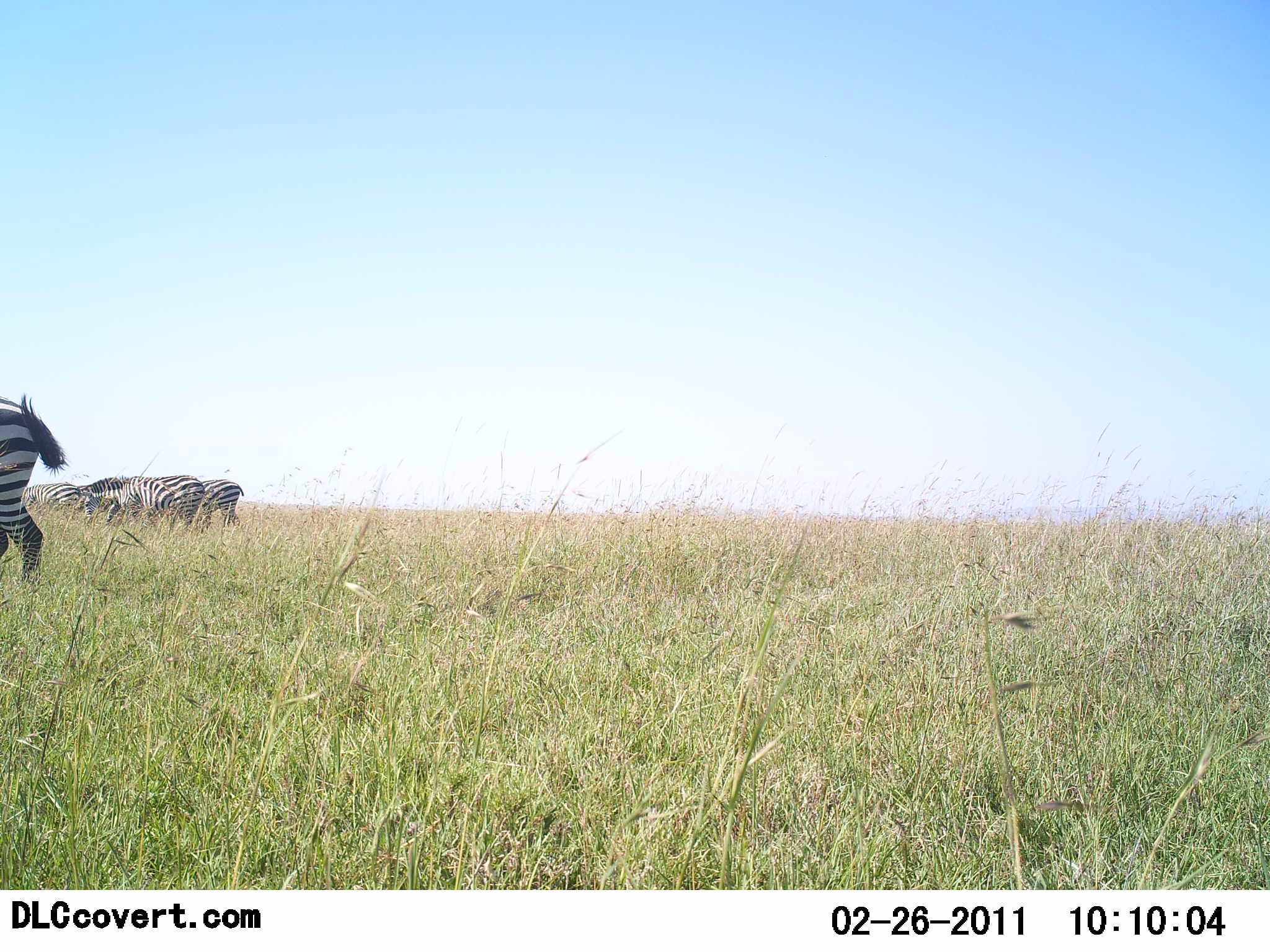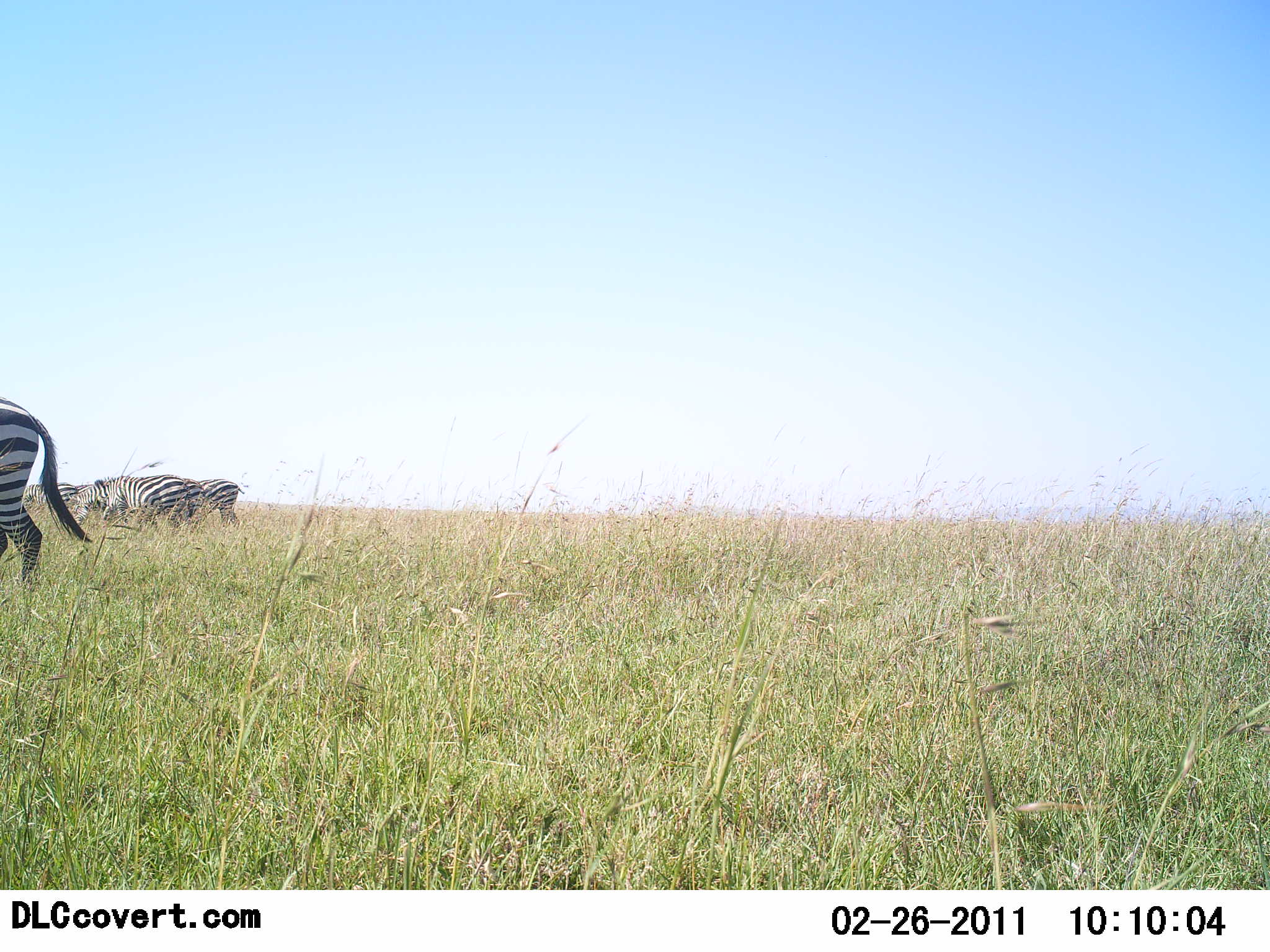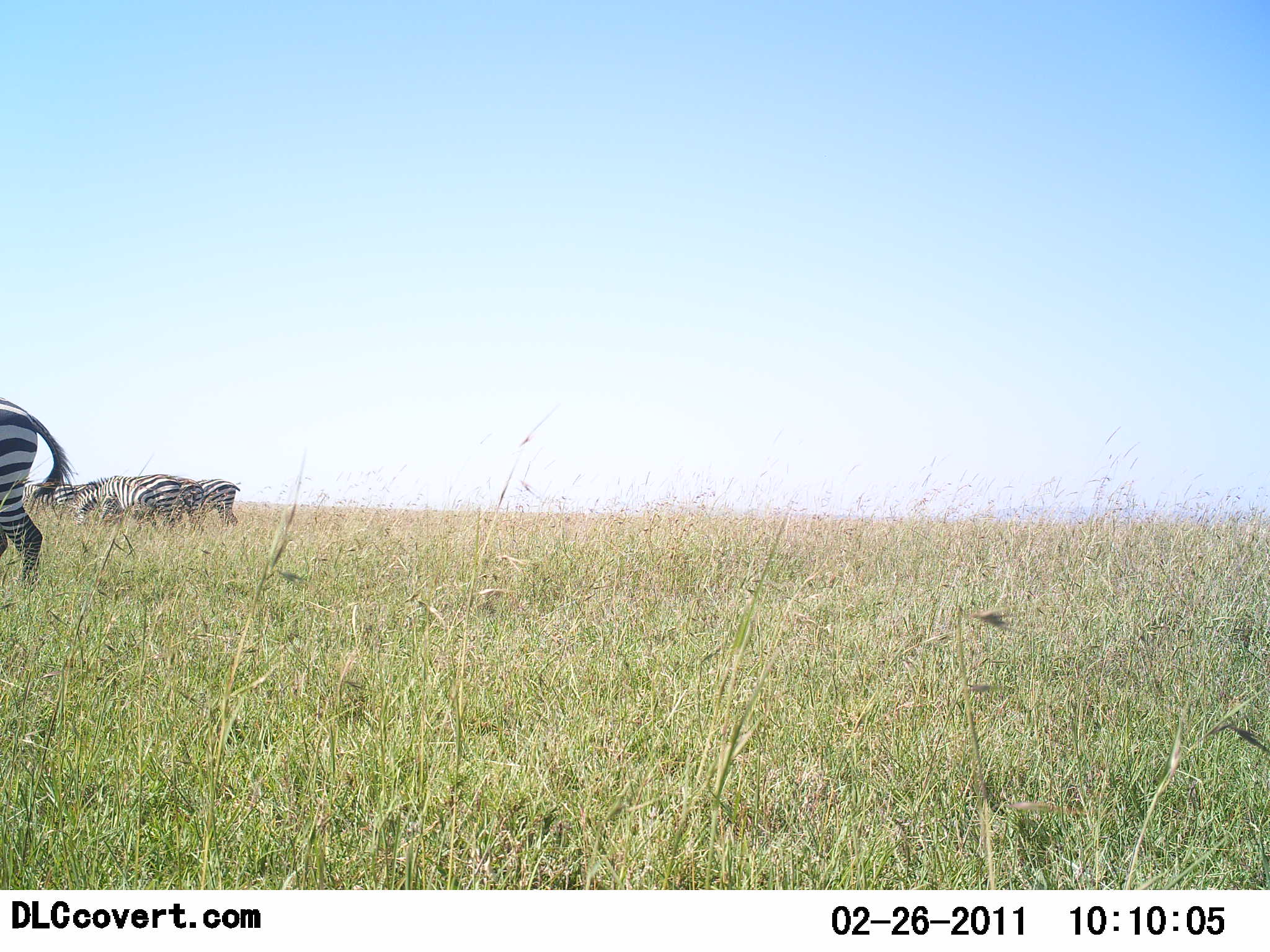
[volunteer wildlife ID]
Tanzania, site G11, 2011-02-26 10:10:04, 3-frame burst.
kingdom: Animalia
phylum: Chordata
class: Mammalia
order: Perissodactyla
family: Equidae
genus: Equus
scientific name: Equus quagga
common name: plains zebra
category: zebra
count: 4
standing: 50%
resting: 0%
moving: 17%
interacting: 0%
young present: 0%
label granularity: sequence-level